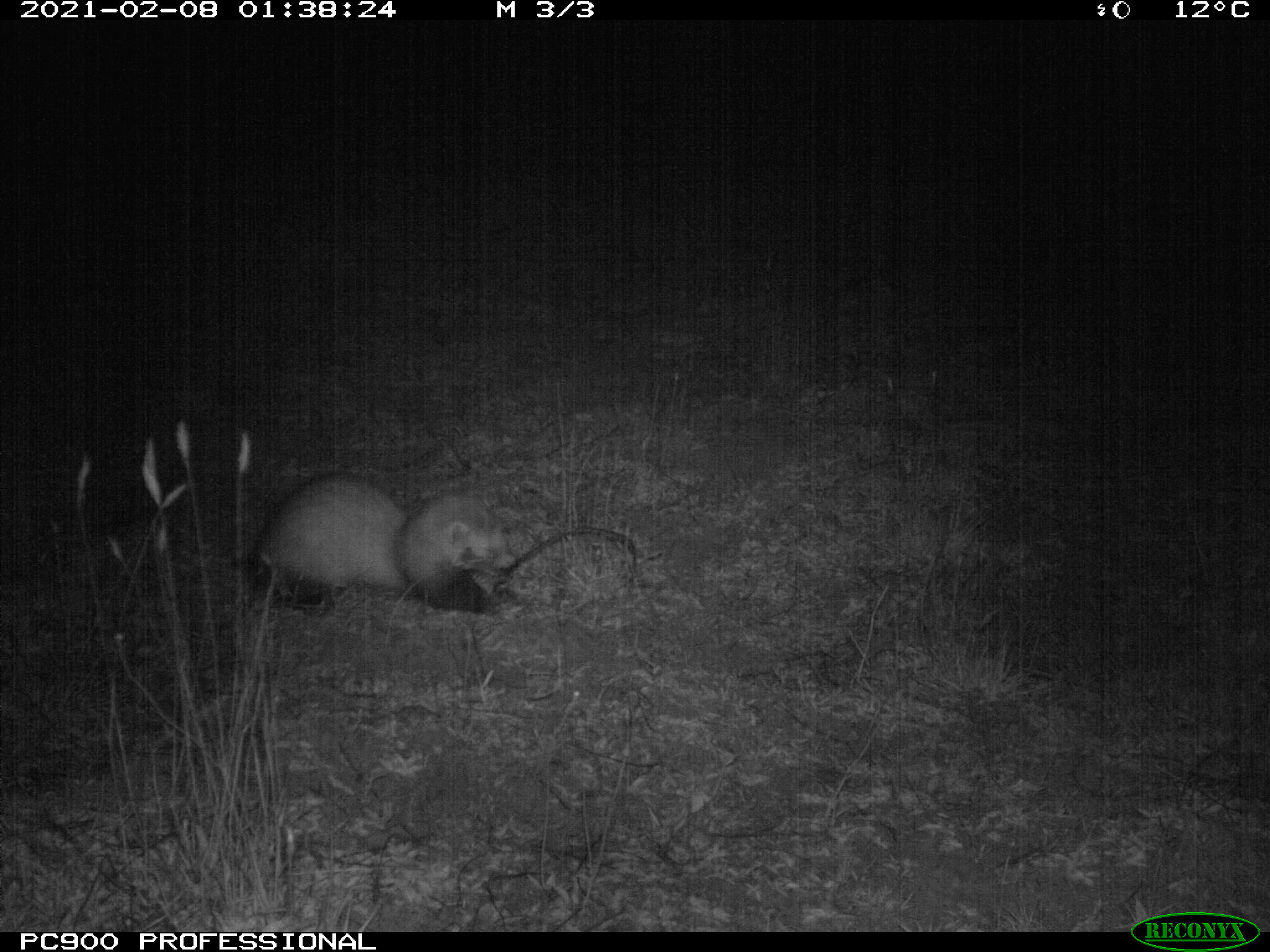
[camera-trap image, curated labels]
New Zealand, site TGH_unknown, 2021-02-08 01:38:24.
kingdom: Animalia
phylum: Chordata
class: Mammalia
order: Carnivora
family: Mustelidae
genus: Mustela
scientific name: Mustela furo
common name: ferret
Ferret (Mustela furo).